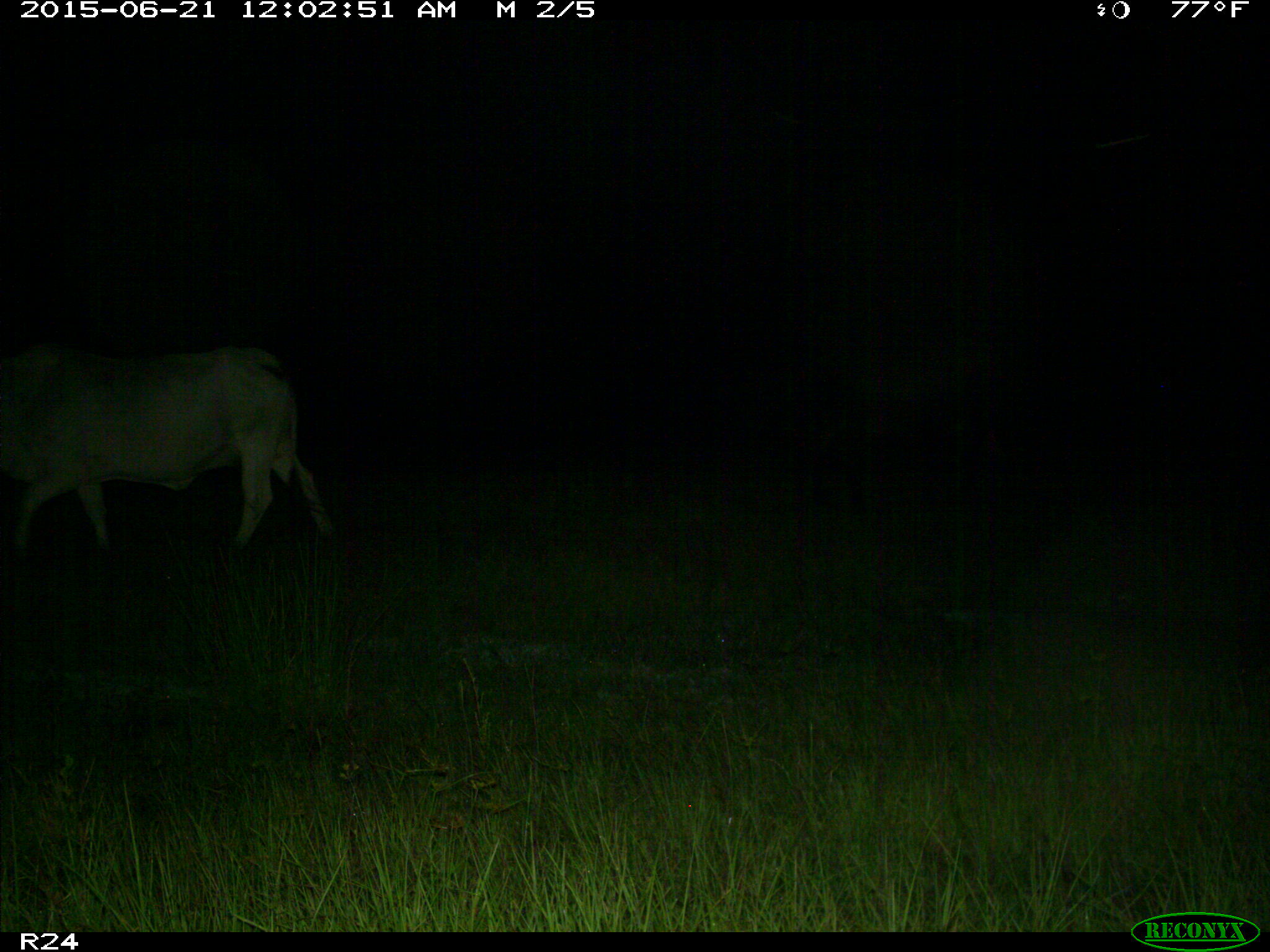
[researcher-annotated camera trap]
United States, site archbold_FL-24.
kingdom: Animalia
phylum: Chordata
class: Mammalia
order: Artiodactyla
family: Bovidae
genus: Bos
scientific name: Bos taurus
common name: domestic cow